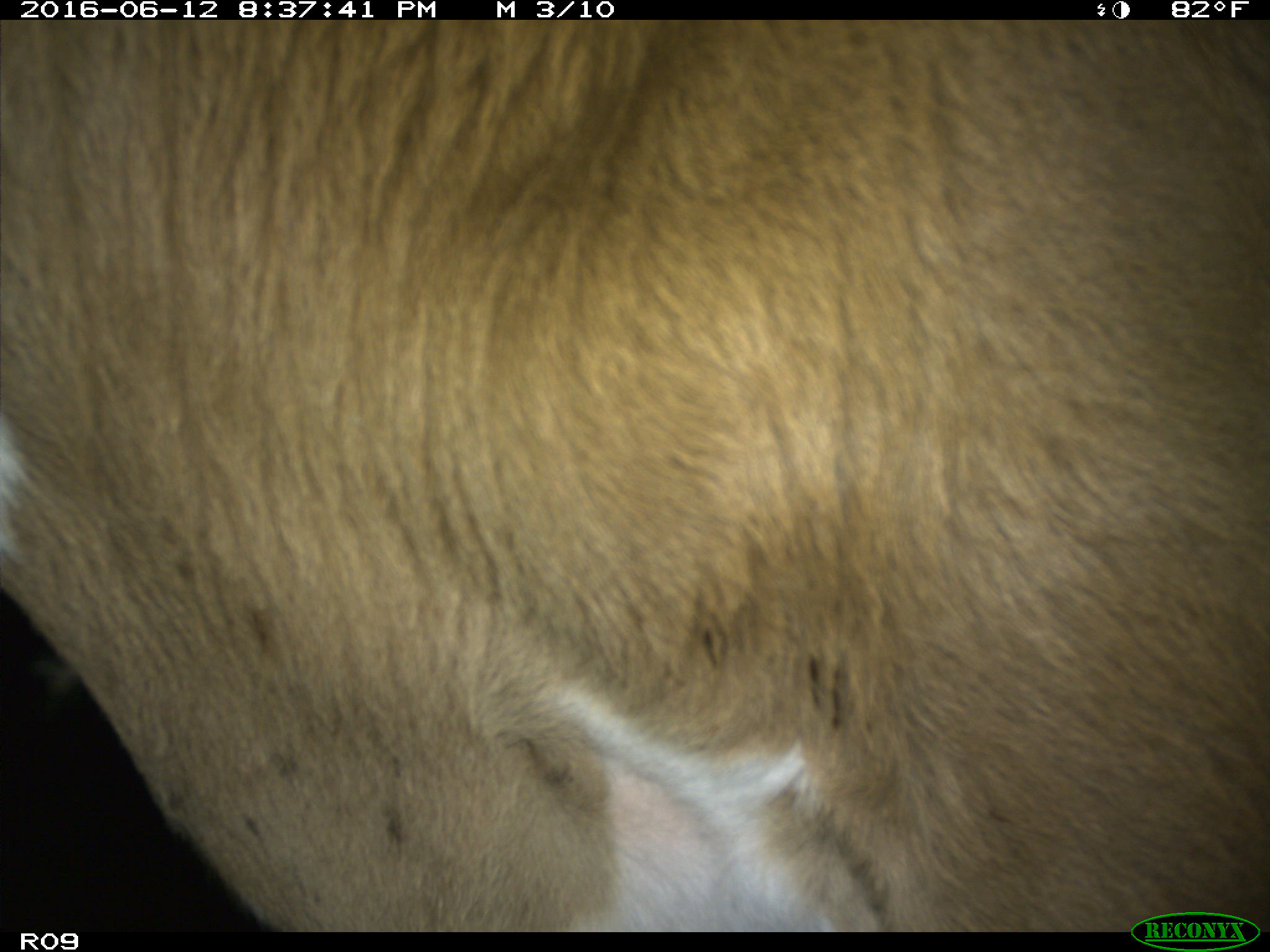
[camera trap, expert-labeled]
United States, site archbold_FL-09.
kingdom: Animalia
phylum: Chordata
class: Mammalia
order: Artiodactyla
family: Bovidae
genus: Bos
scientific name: Bos taurus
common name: domestic cow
Bos taurus (domestic cow).